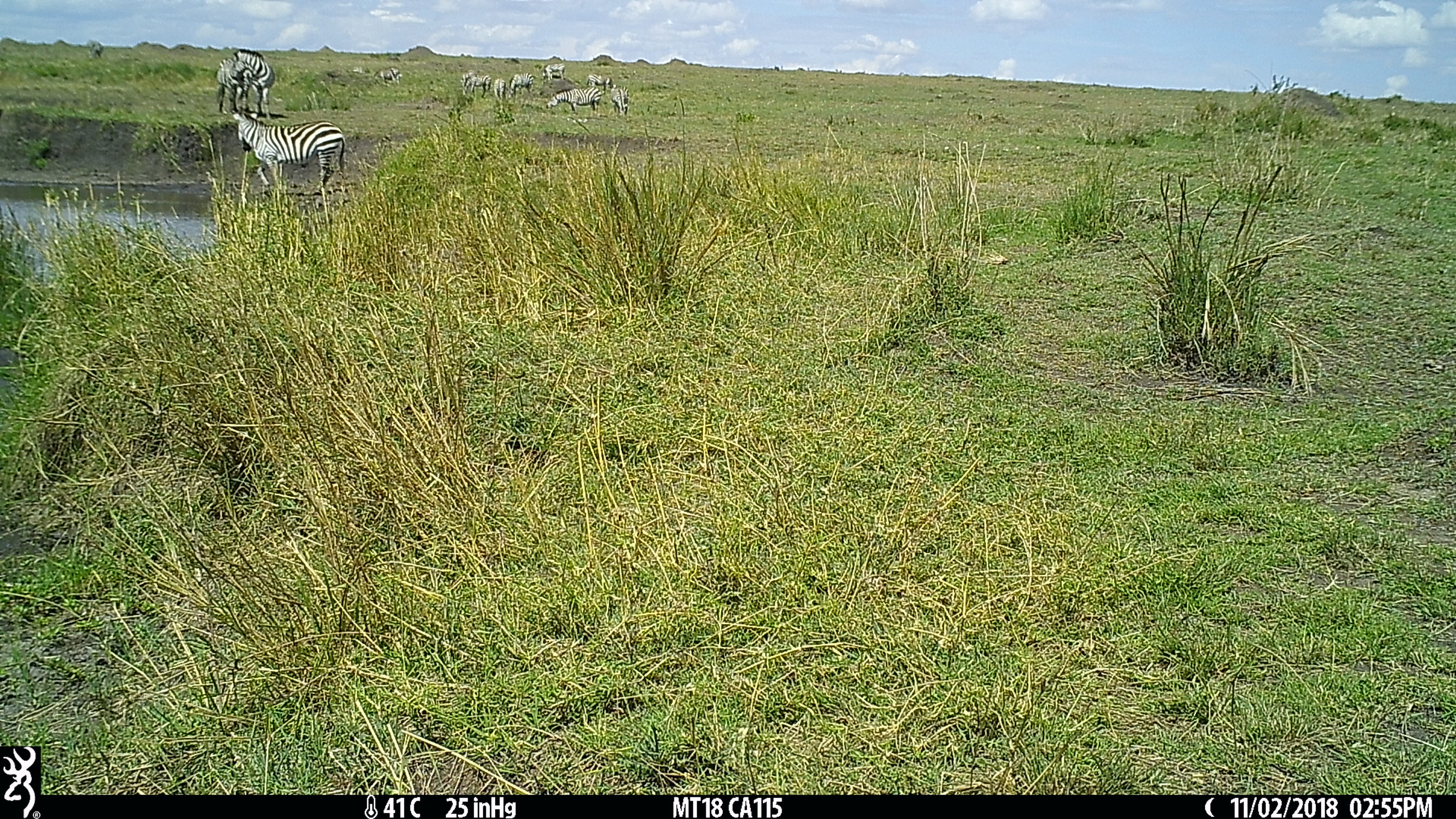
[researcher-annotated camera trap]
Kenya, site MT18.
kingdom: Animalia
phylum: Chordata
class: Mammalia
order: Perissodactyla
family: Equidae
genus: Equus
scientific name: Equus quagga burchellii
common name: burchell's zebra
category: zebra